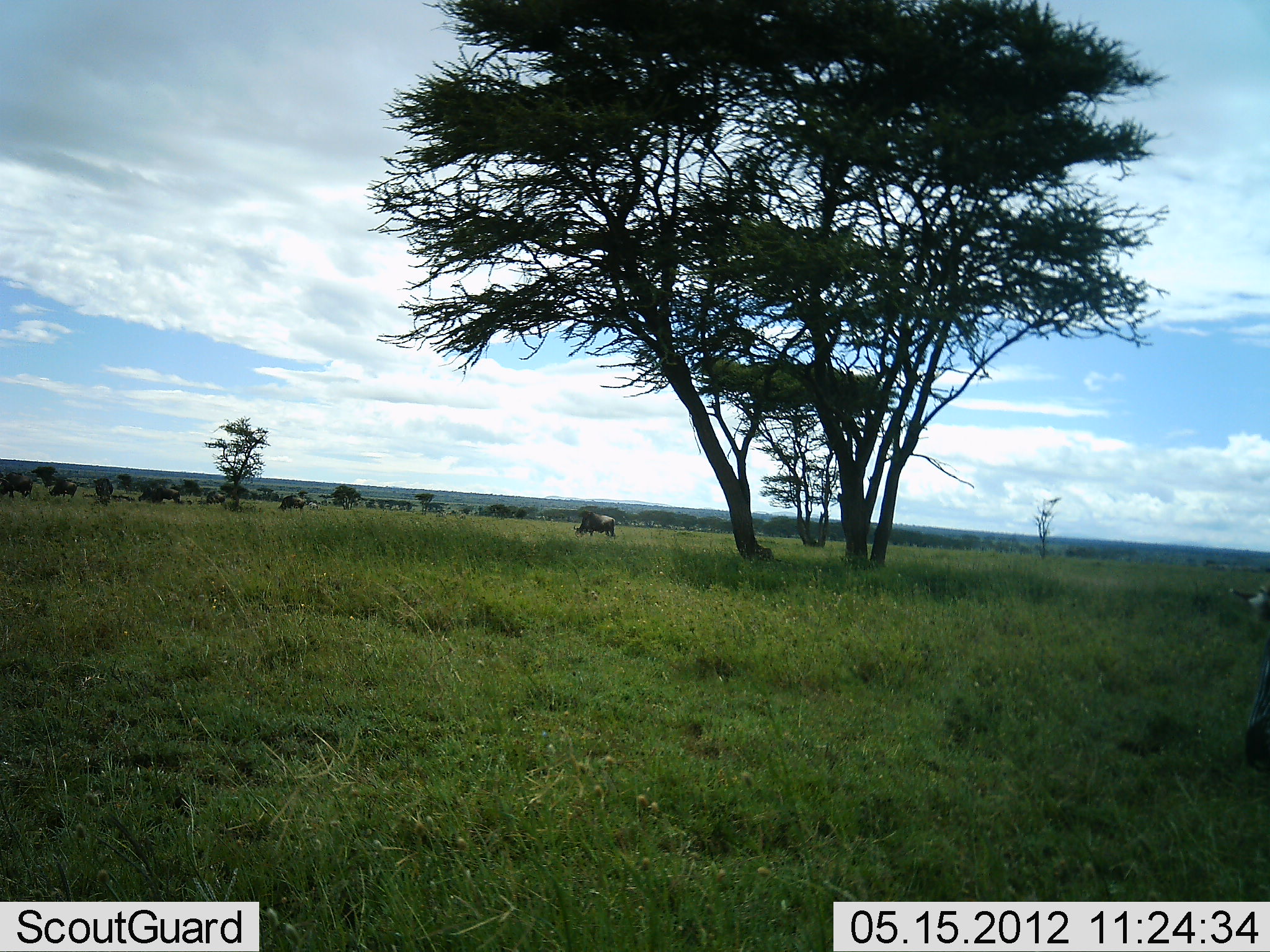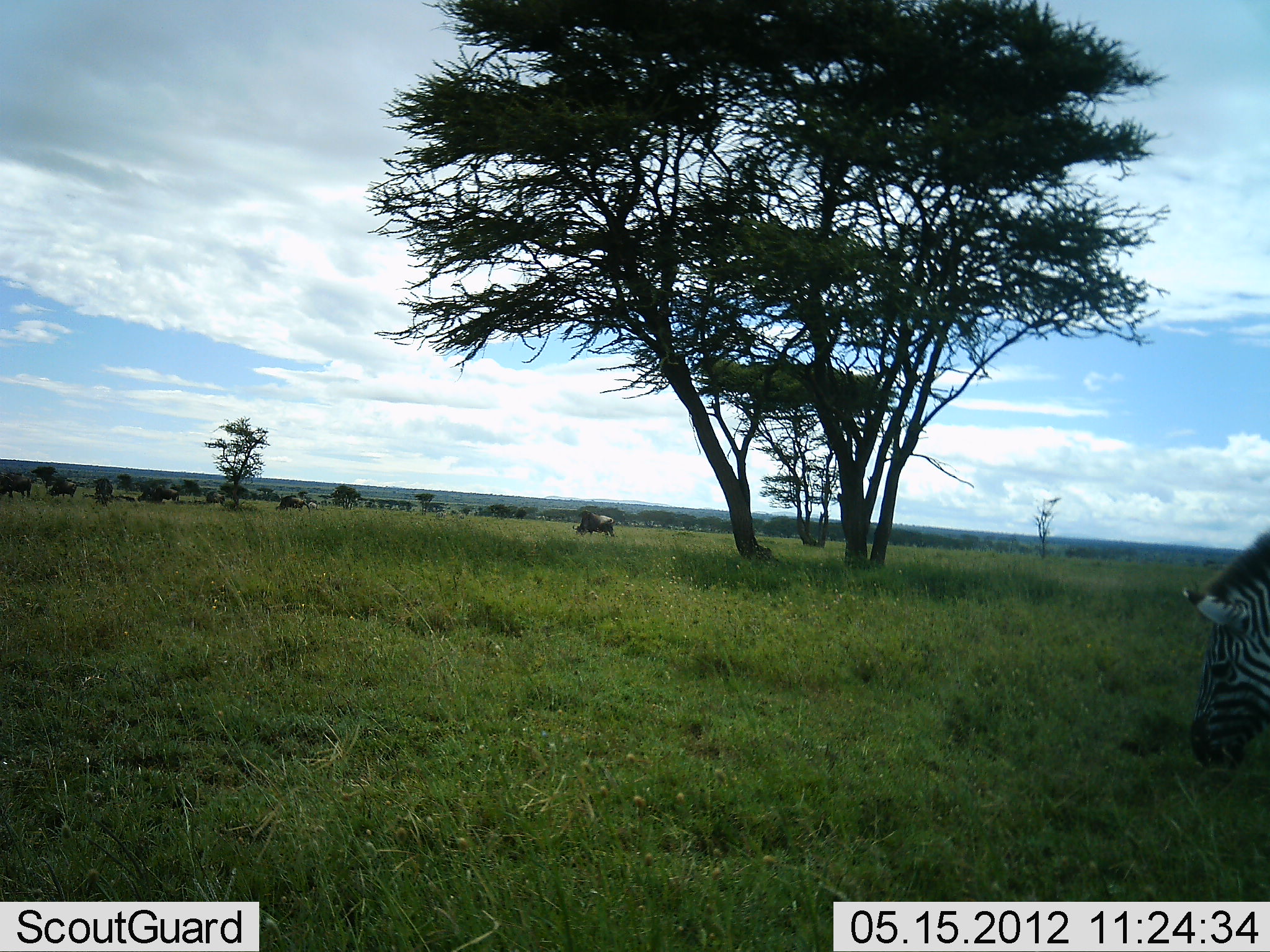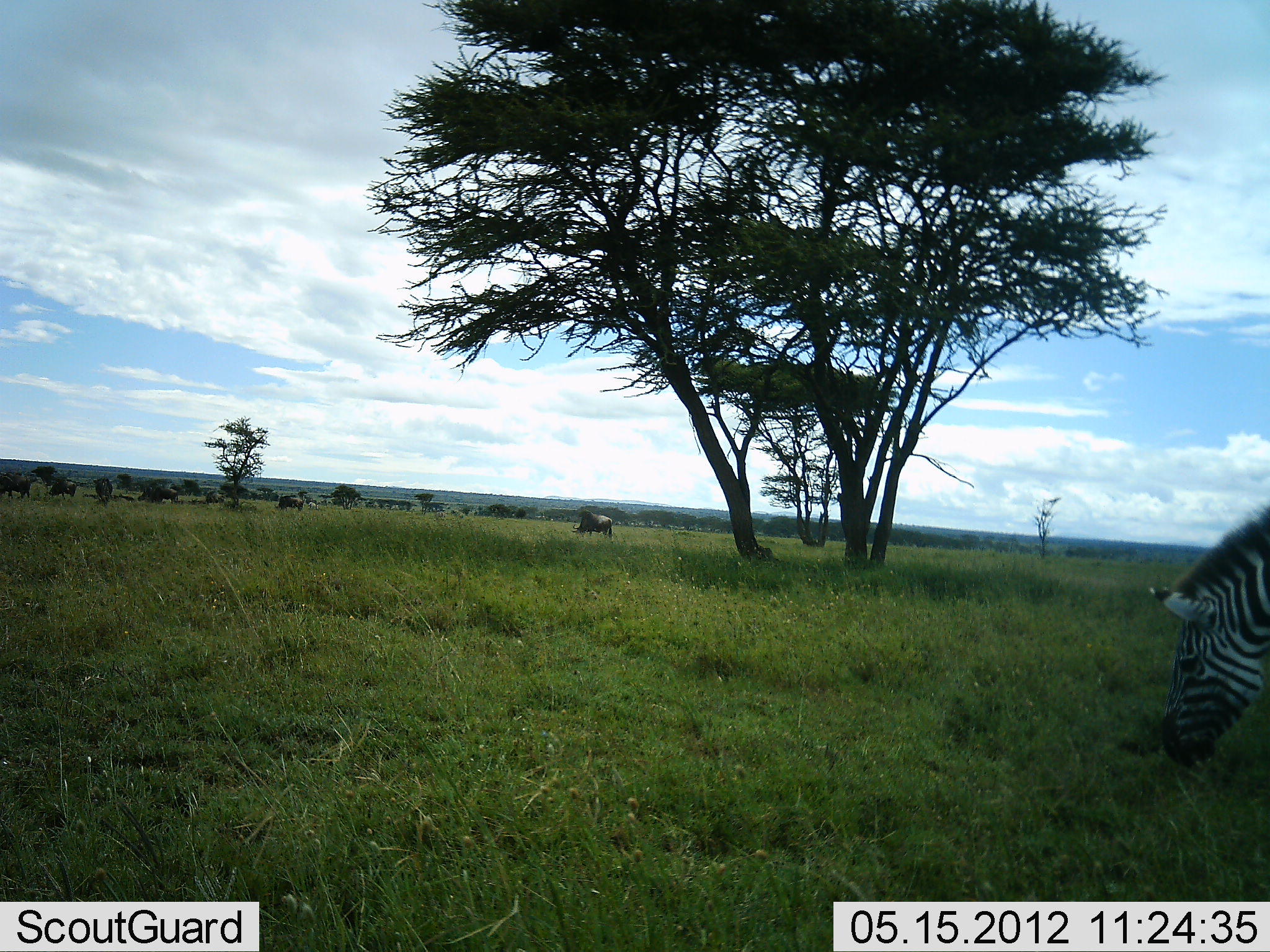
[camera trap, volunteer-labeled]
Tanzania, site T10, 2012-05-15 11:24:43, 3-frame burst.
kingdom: Animalia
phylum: Chordata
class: Mammalia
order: Artiodactyla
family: Bovidae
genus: Connochaetes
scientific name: Connochaetes taurinus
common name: blue wildebeest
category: wildebeest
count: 7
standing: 30%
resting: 0%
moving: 10%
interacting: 0%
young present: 0%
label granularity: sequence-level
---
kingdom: Animalia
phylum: Chordata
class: Mammalia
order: Perissodactyla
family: Equidae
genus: Equus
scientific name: Equus quagga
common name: plains zebra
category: zebra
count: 1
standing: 31%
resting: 0%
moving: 8%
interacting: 0%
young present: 0%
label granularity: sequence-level